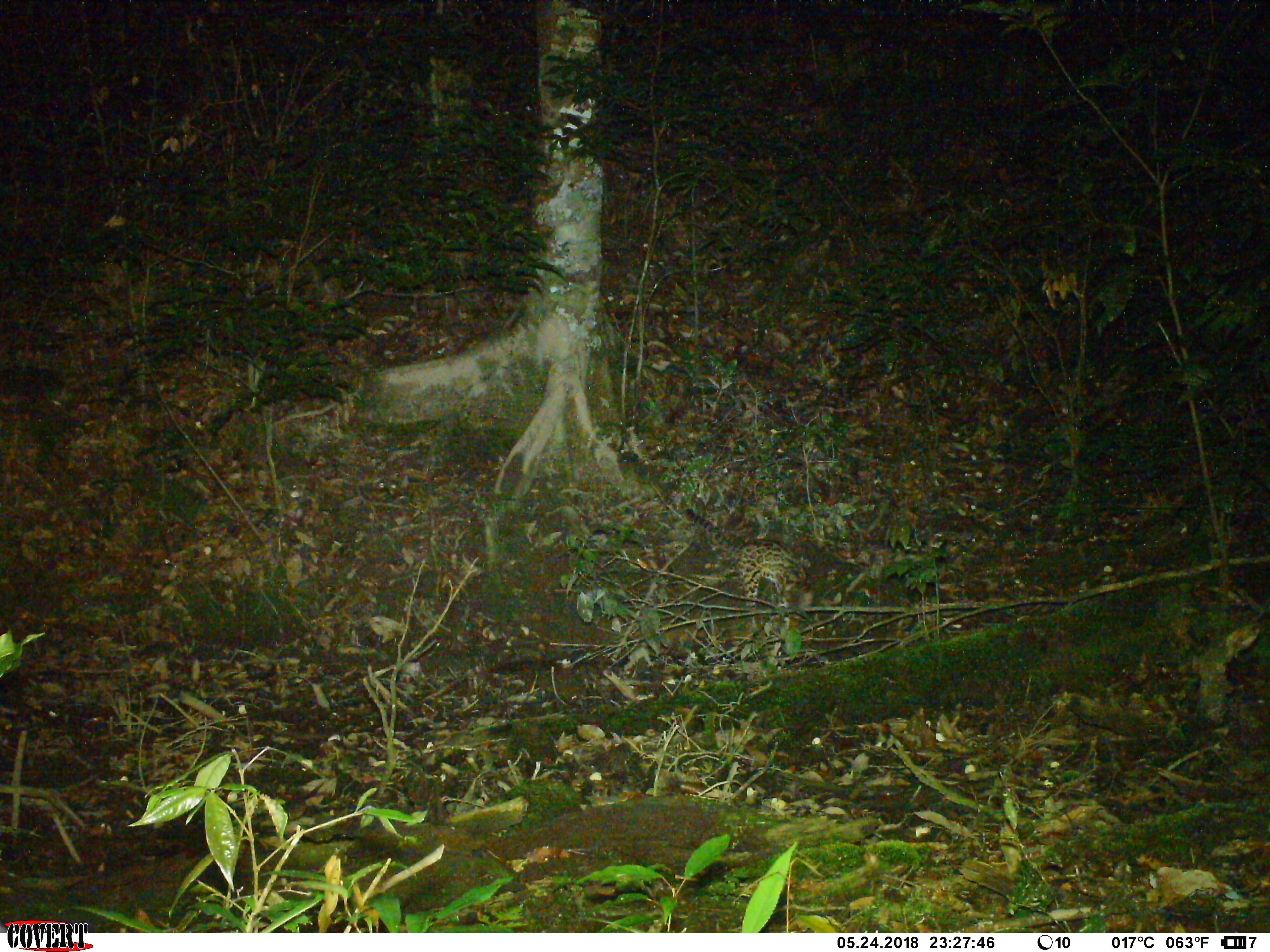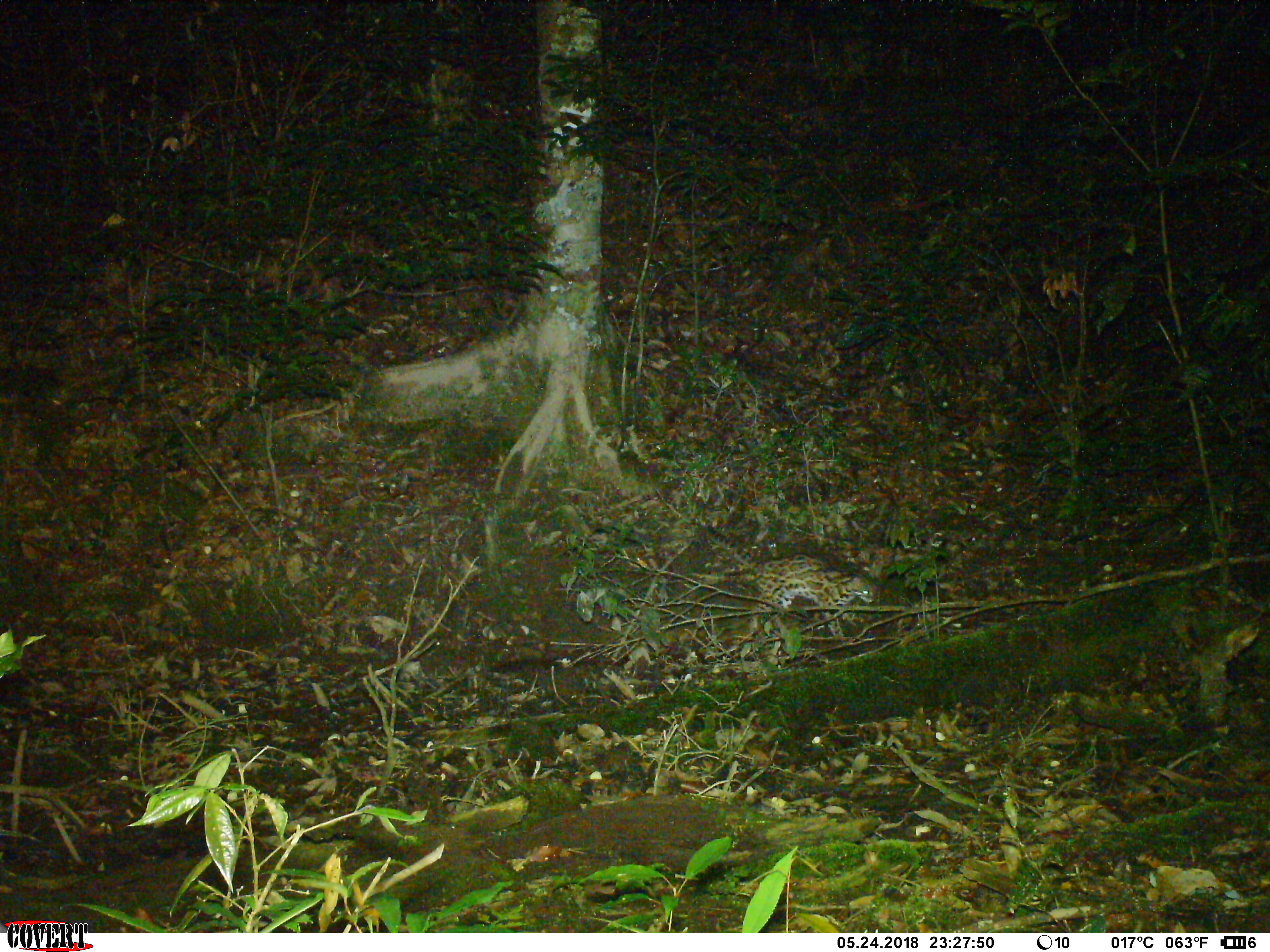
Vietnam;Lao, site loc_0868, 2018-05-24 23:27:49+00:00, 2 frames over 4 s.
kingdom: Animalia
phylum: Chordata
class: Mammalia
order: Carnivora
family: Felidae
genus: Prionailurus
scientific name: Prionailurus bengalensis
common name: leopard cat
Leopard cat (Prionailurus bengalensis). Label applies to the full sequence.